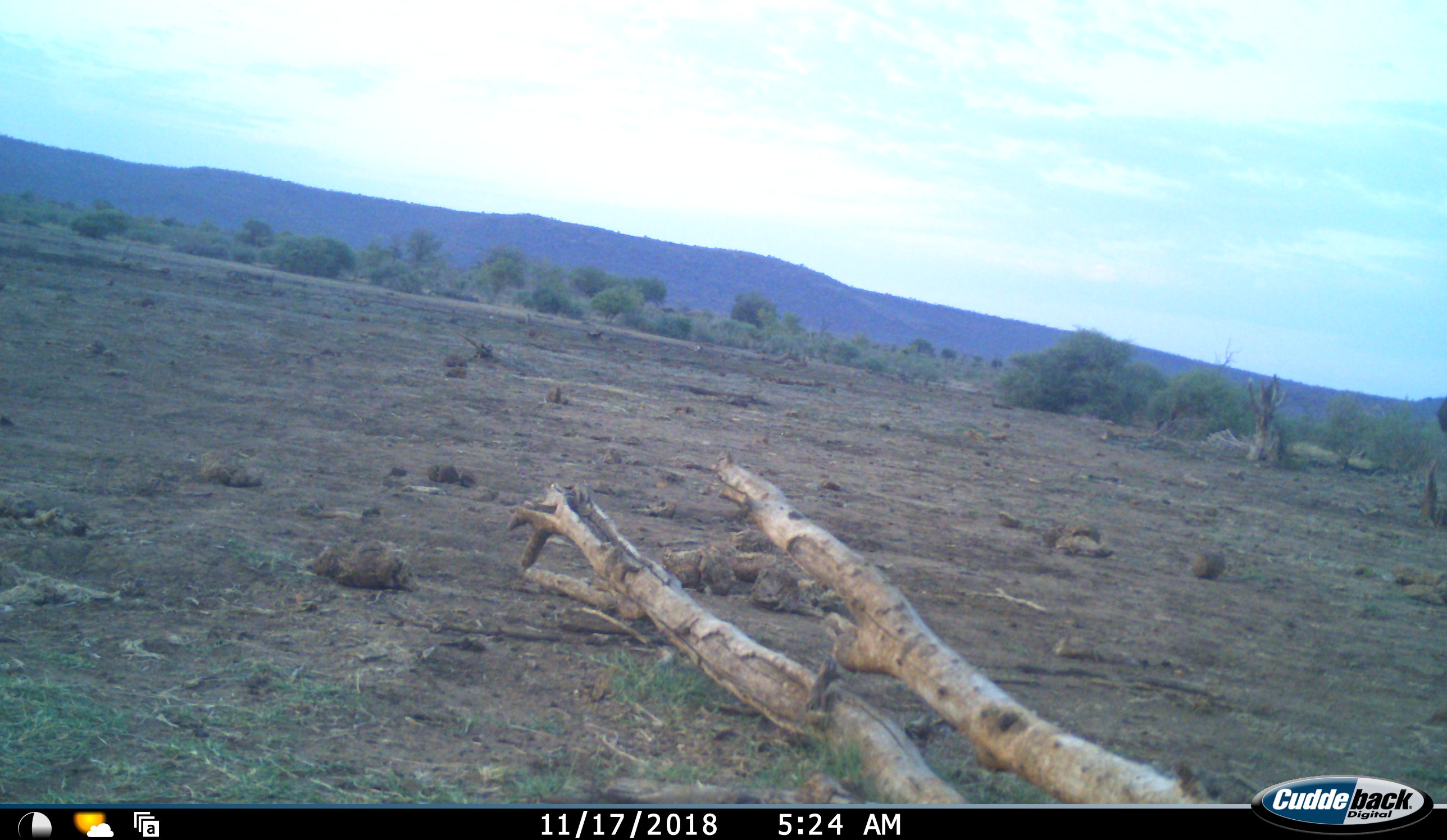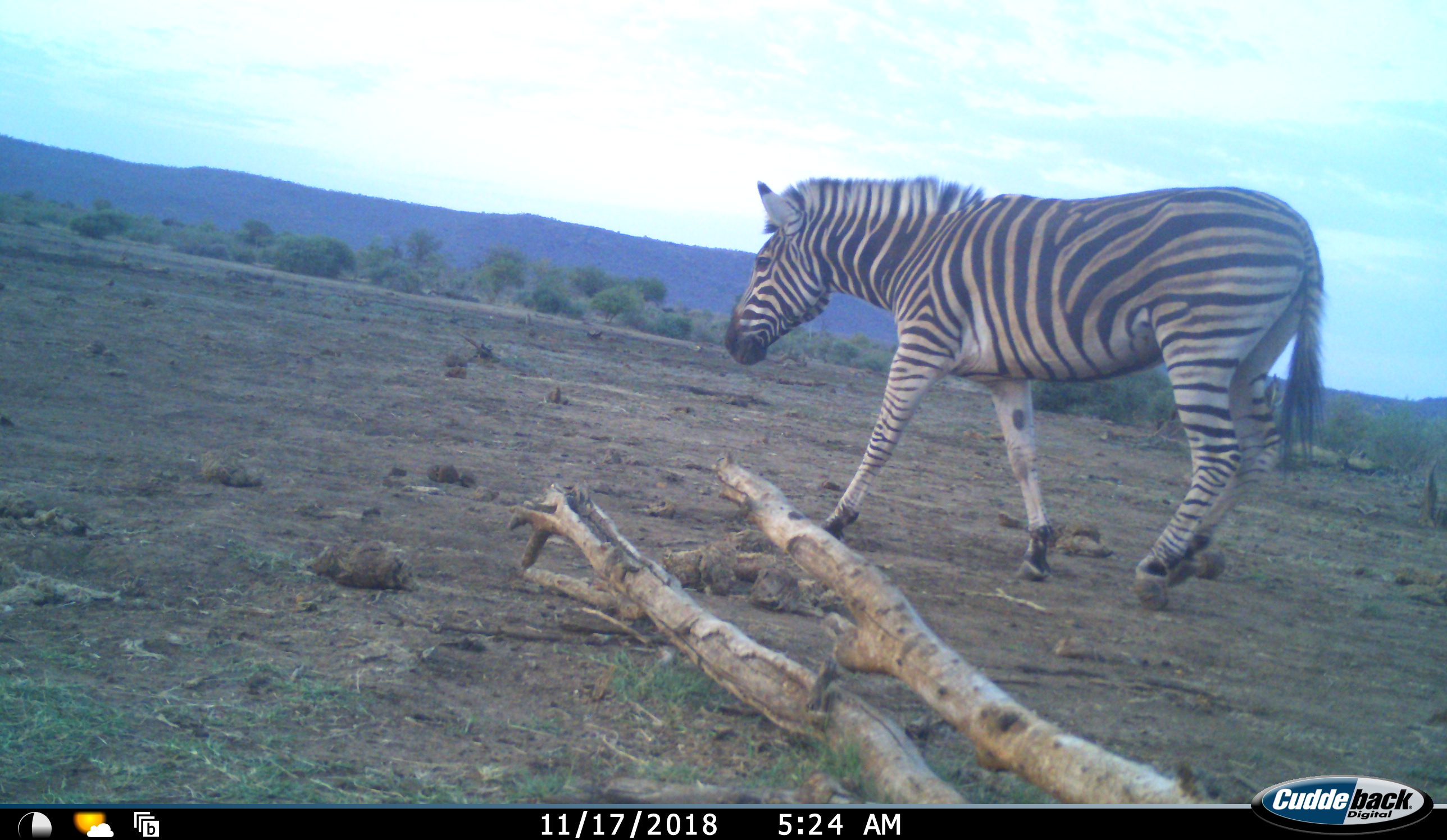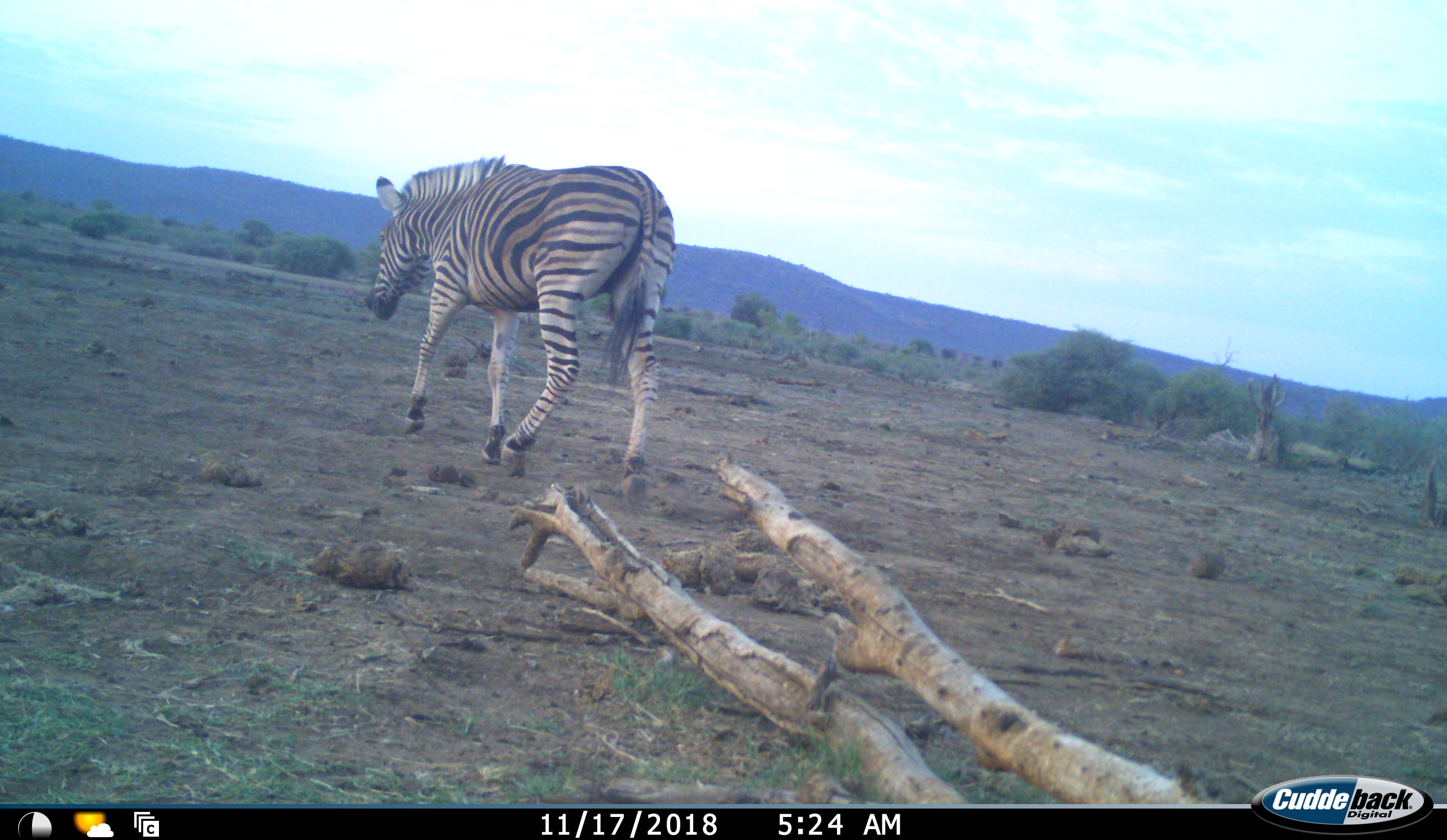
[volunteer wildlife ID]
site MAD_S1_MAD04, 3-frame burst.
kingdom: Animalia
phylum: Chordata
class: Mammalia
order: Perissodactyla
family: Equidae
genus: Equus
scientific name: Equus quagga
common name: plains zebra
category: zebraplains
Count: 1.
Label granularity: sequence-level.